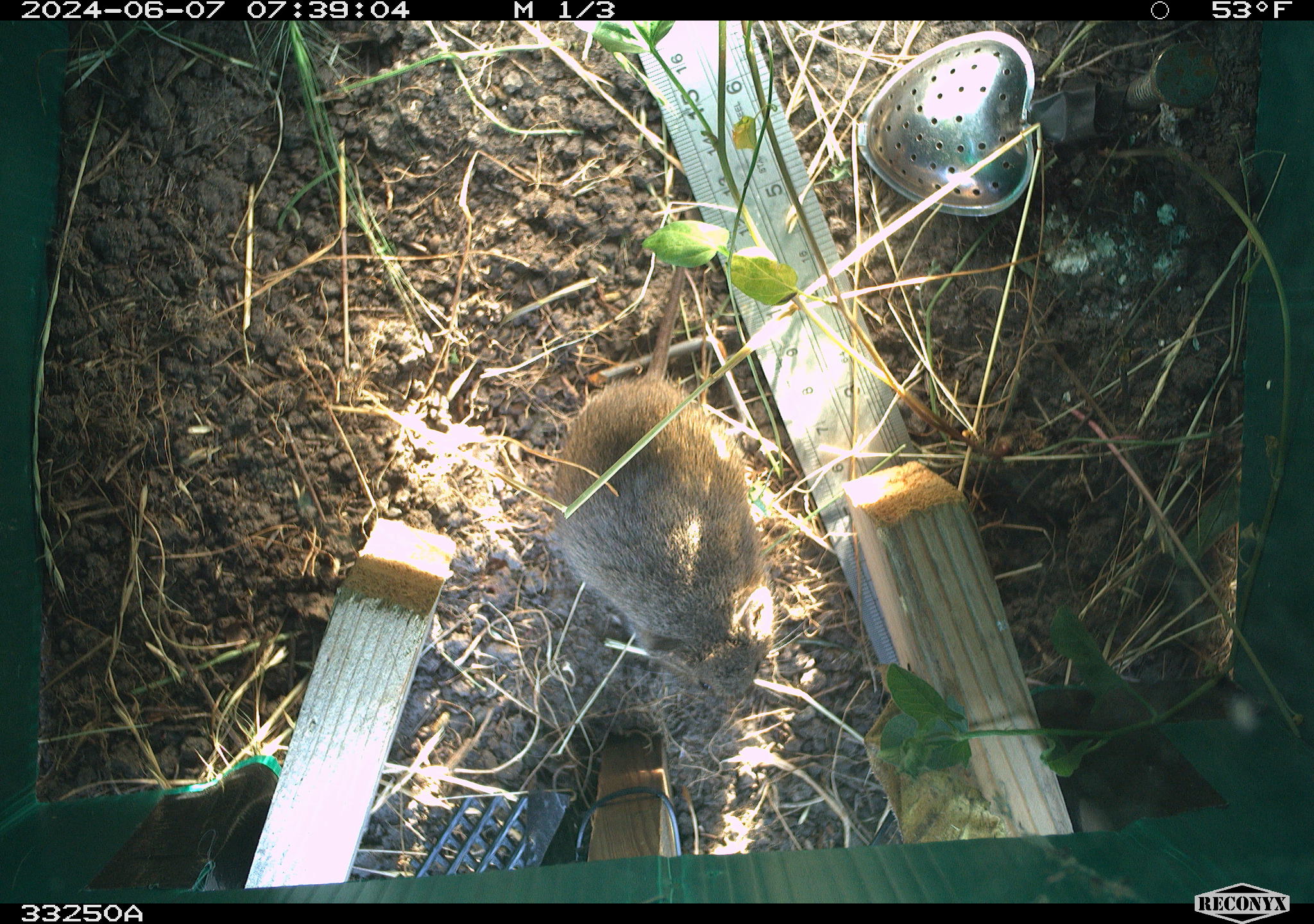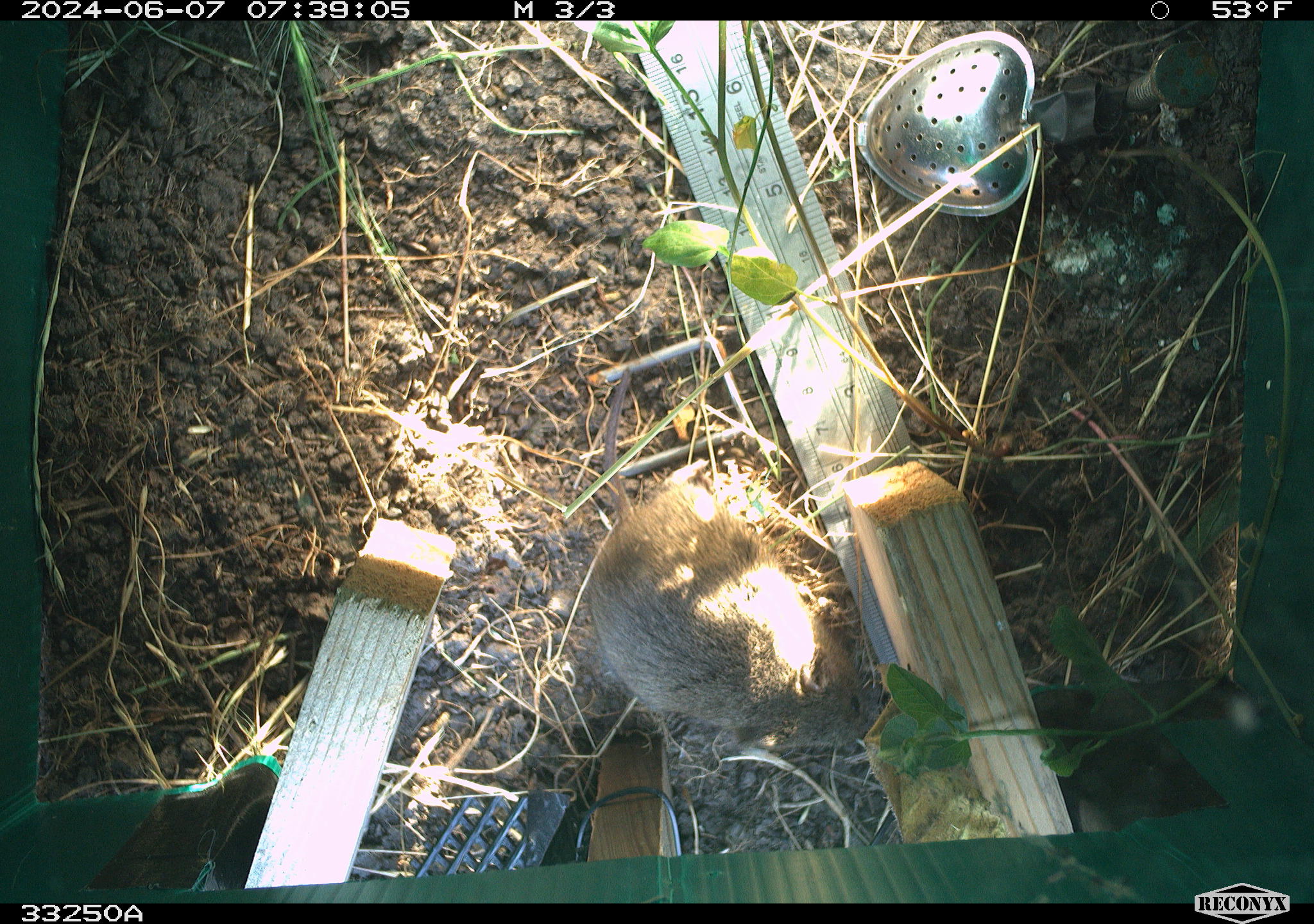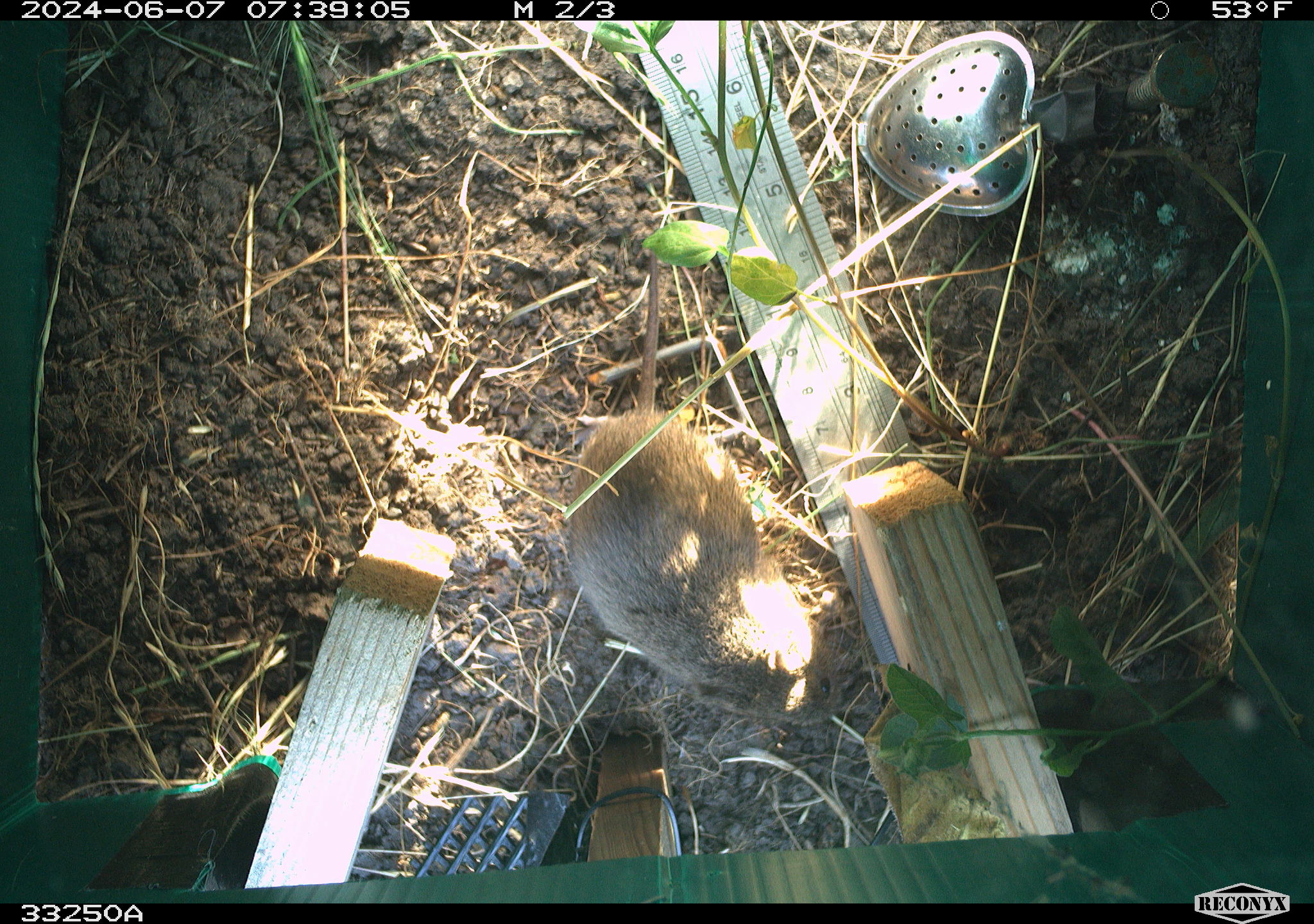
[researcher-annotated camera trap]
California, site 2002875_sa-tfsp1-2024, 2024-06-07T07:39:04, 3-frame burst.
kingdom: Animalia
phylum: Chordata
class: Mammalia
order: Rodentia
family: Cricetidae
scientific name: Arvicolinae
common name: voles, lemmings, and muskrats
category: arvicolinae subfamily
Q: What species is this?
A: Arvicolinae subfamily (voles, lemmings, and muskrats) (Arvicolinae).